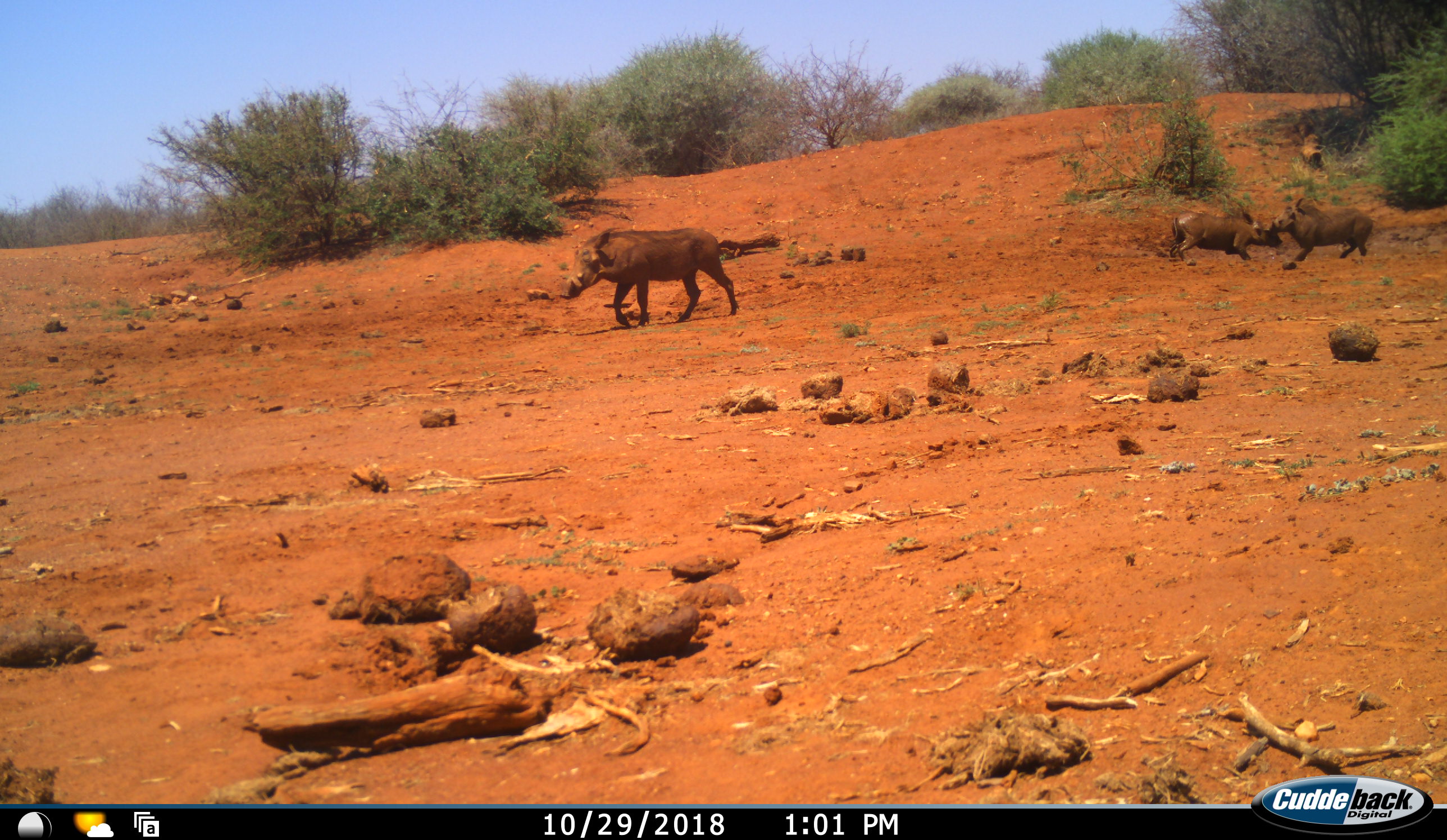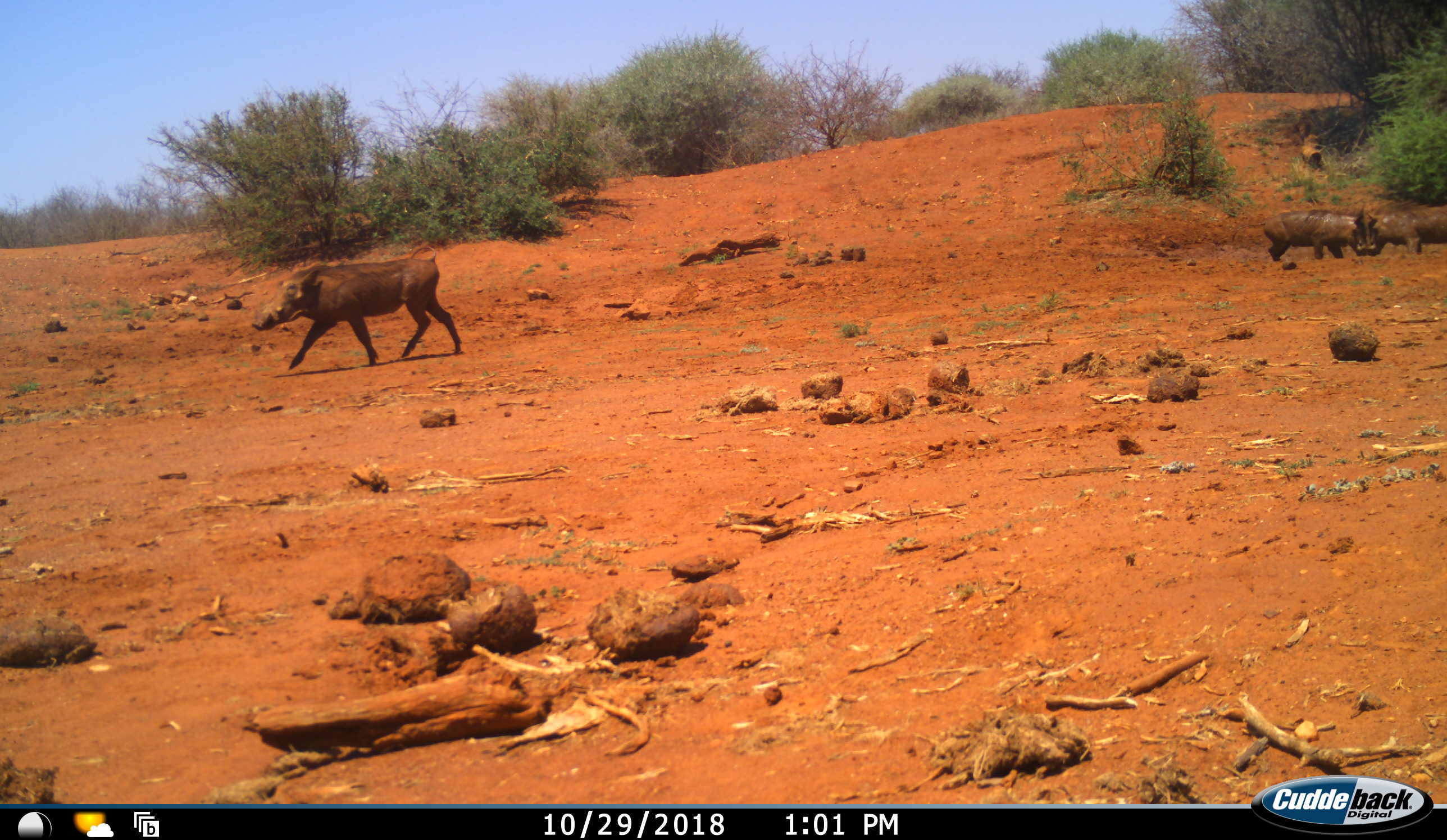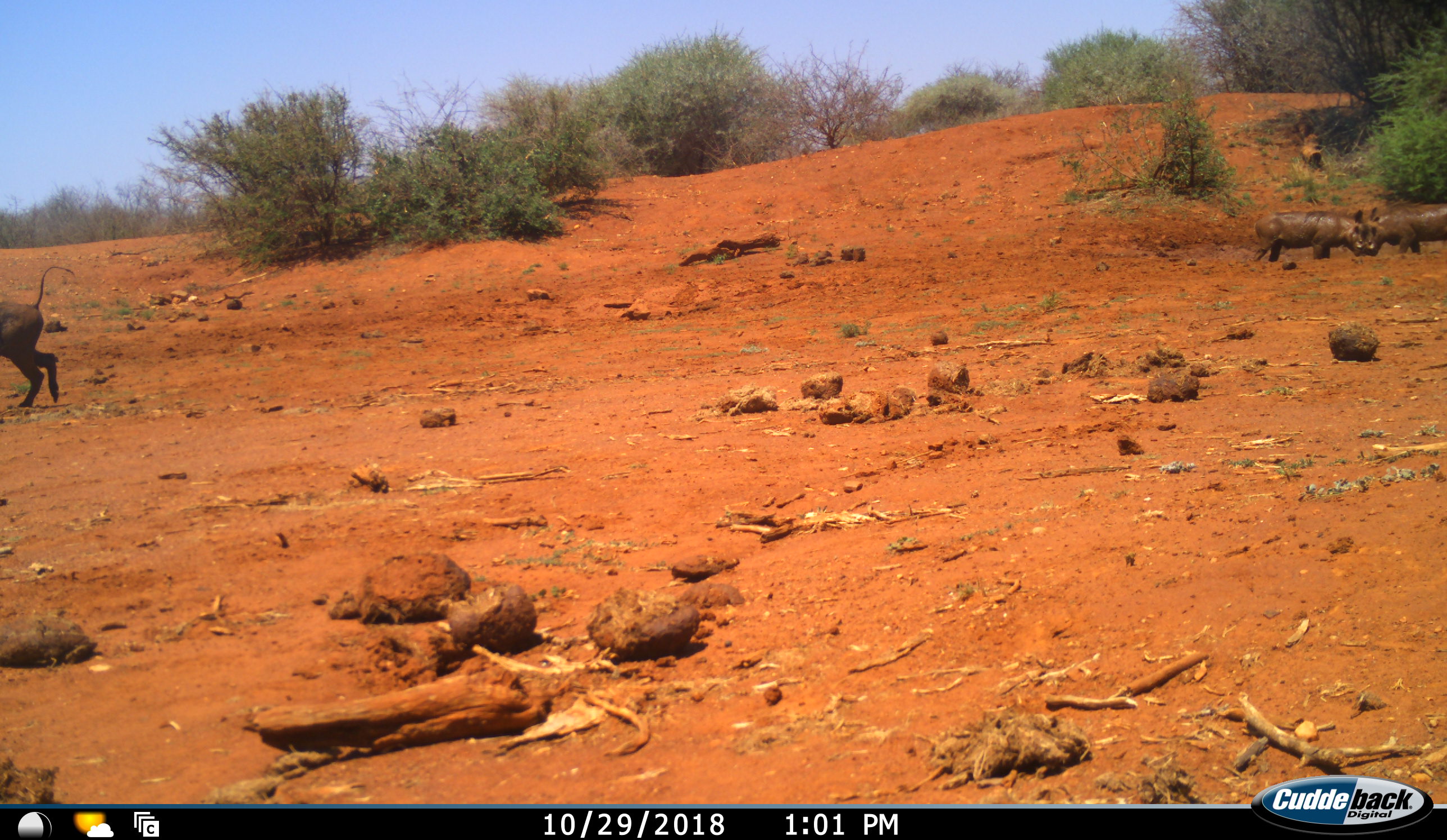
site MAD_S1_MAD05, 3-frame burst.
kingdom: Animalia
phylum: Chordata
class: Mammalia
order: Artiodactyla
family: Suidae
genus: Phacochoerus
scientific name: Phacochoerus africanus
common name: warthog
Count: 3.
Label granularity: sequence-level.